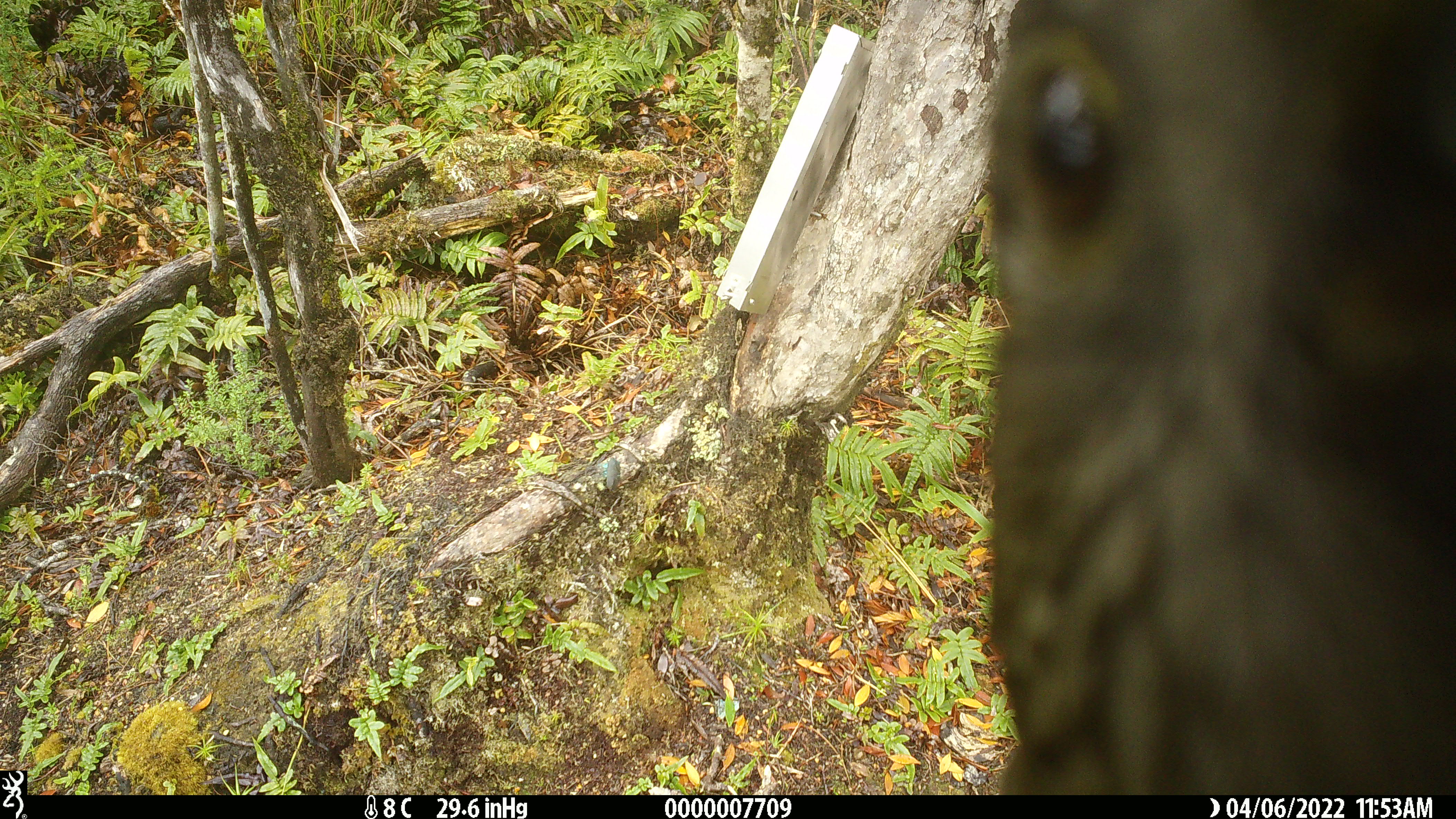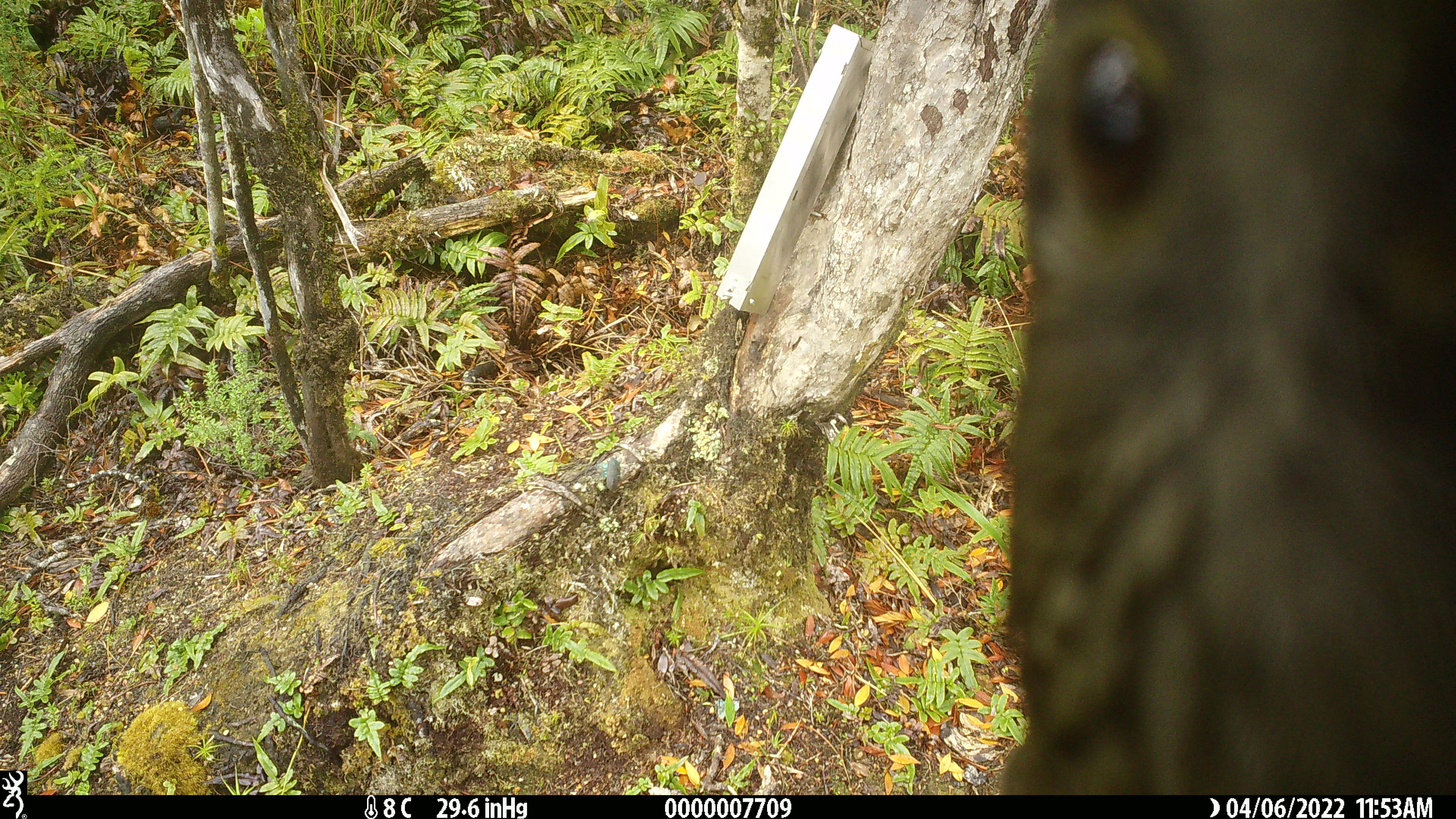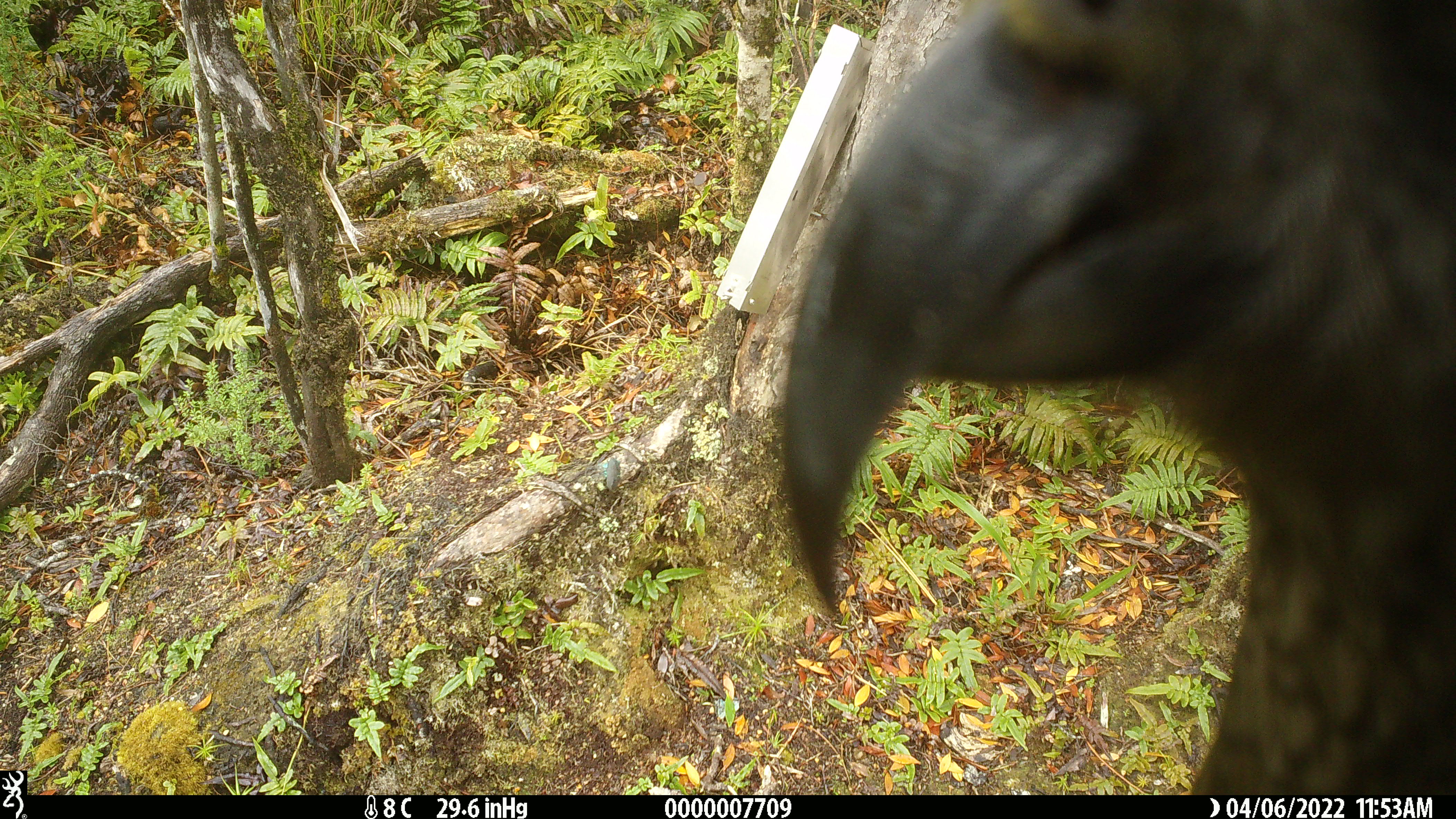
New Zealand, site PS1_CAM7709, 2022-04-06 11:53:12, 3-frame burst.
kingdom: Animalia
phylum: Chordata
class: Aves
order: Psittaciformes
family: Strigopidae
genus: Nestor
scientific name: Nestor notabilis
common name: kea